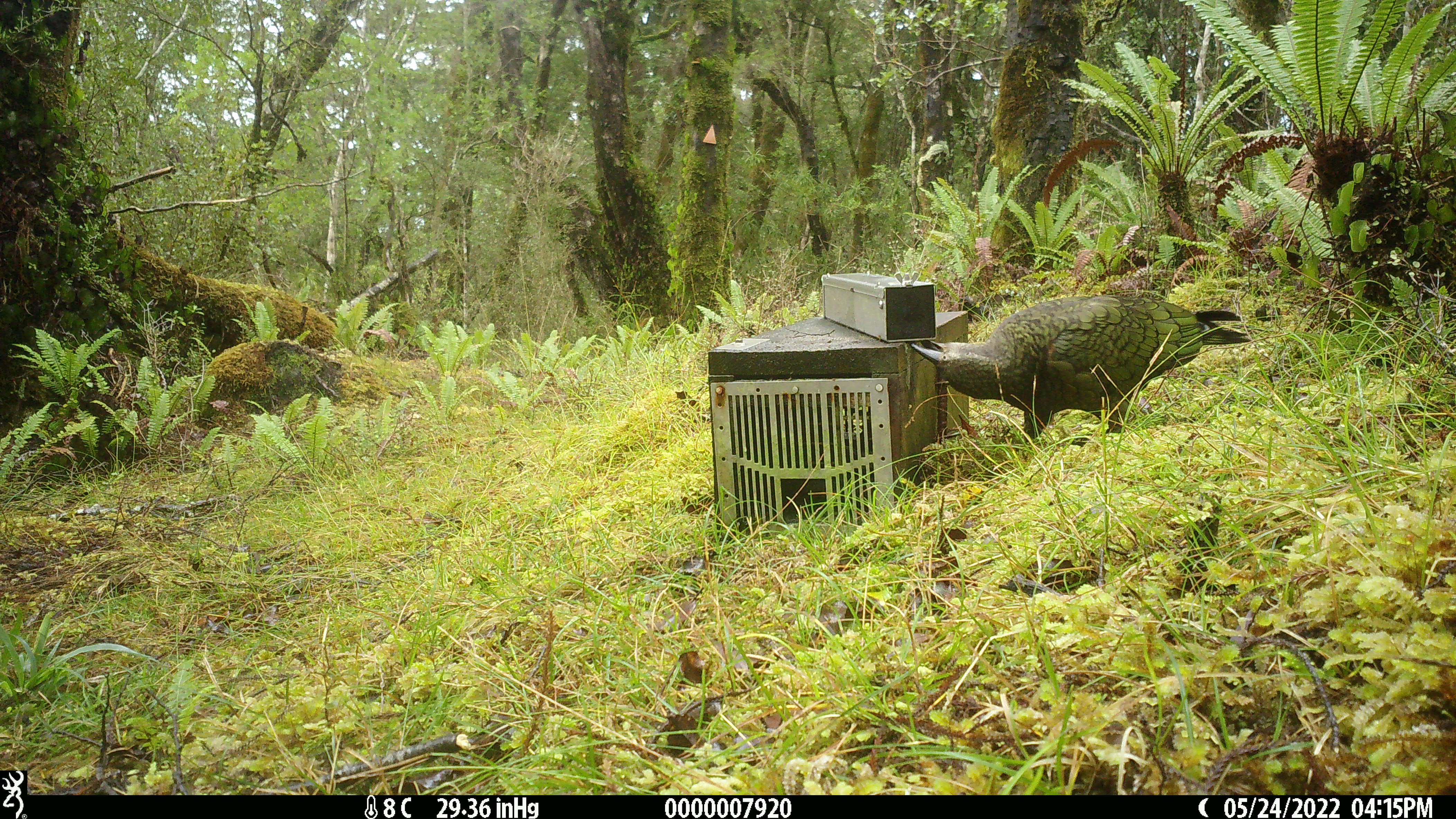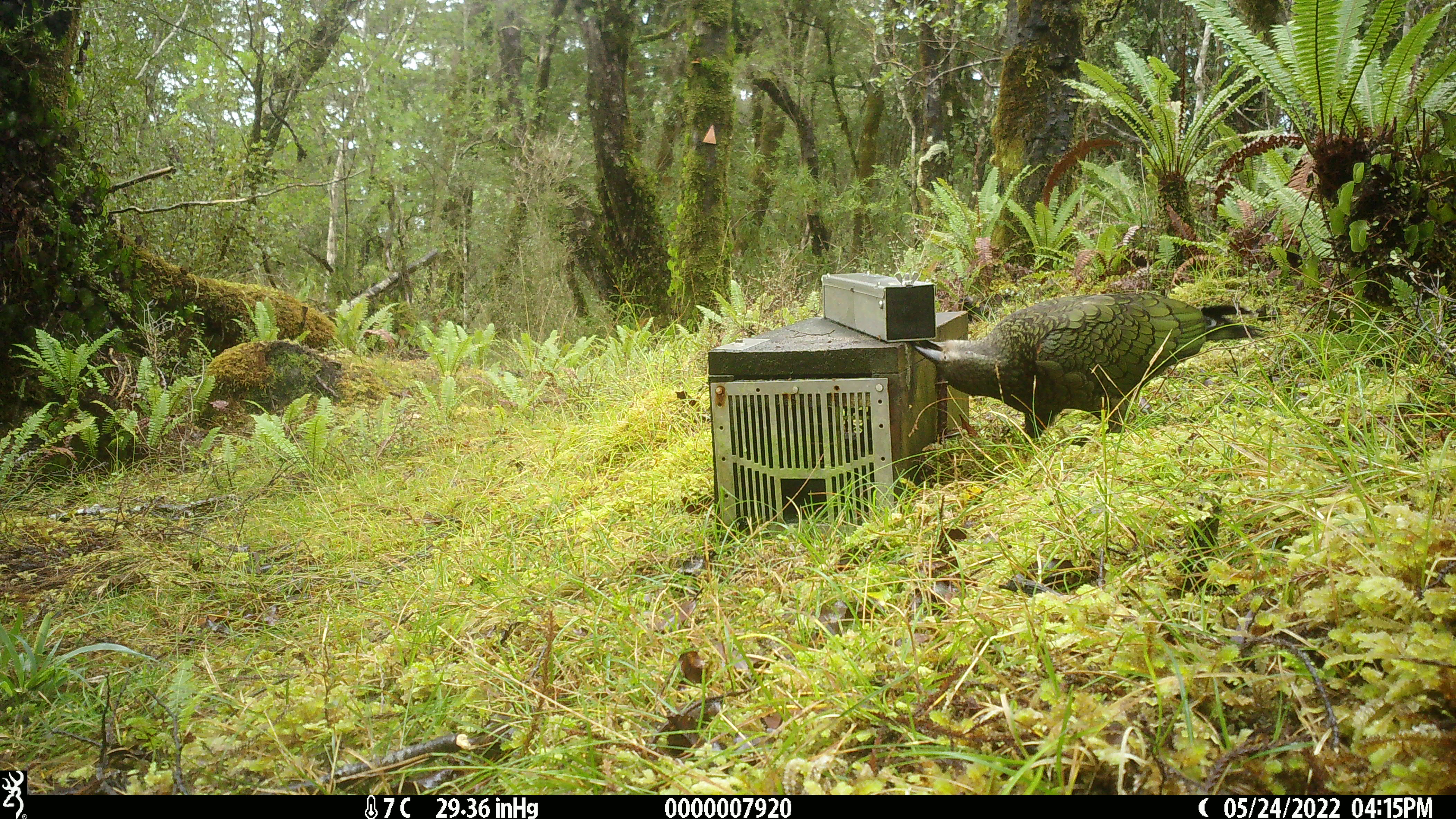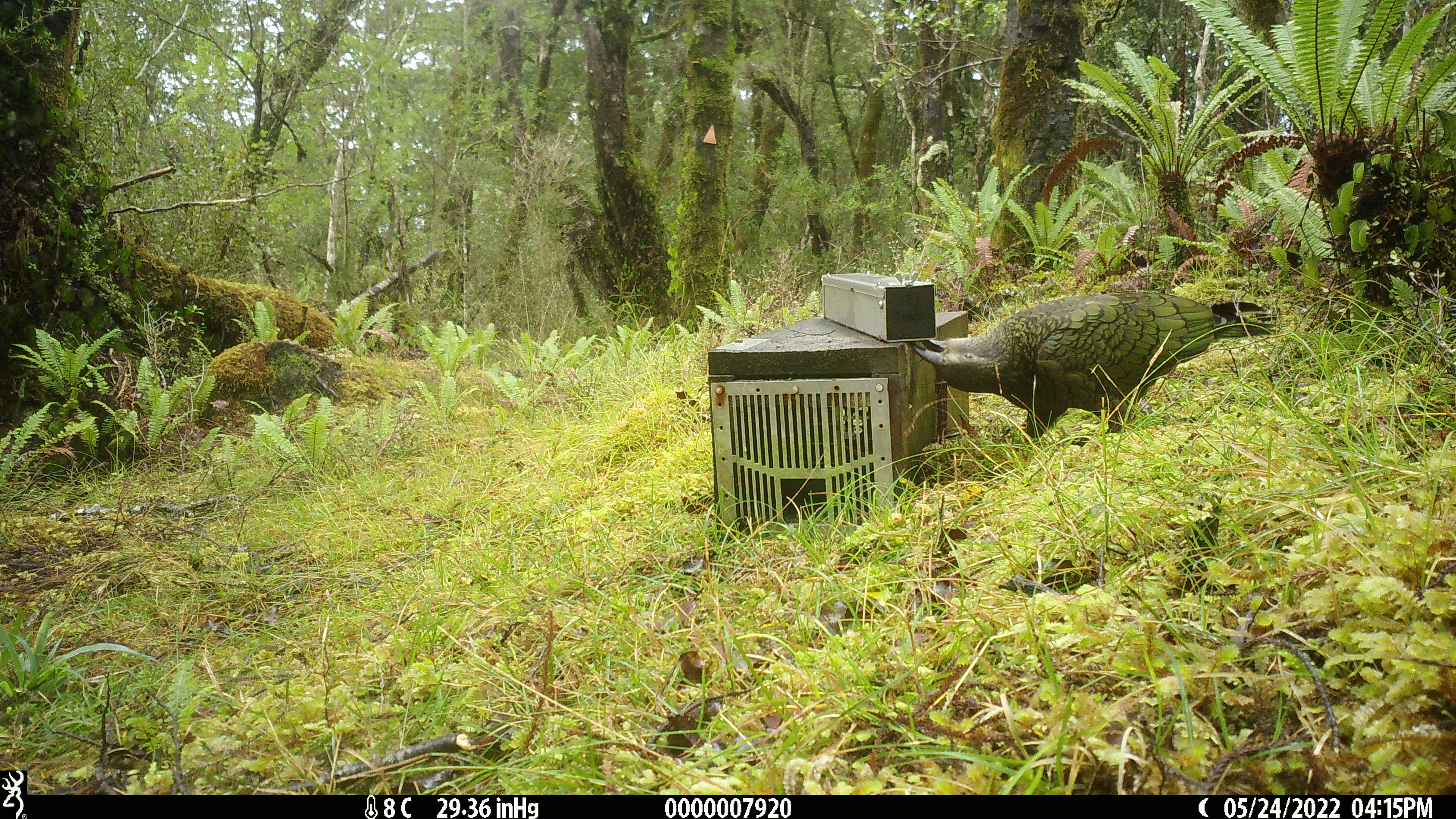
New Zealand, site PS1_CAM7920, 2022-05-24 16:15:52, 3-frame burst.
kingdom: Animalia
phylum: Chordata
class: Aves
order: Psittaciformes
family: Strigopidae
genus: Nestor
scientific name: Nestor notabilis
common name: kea